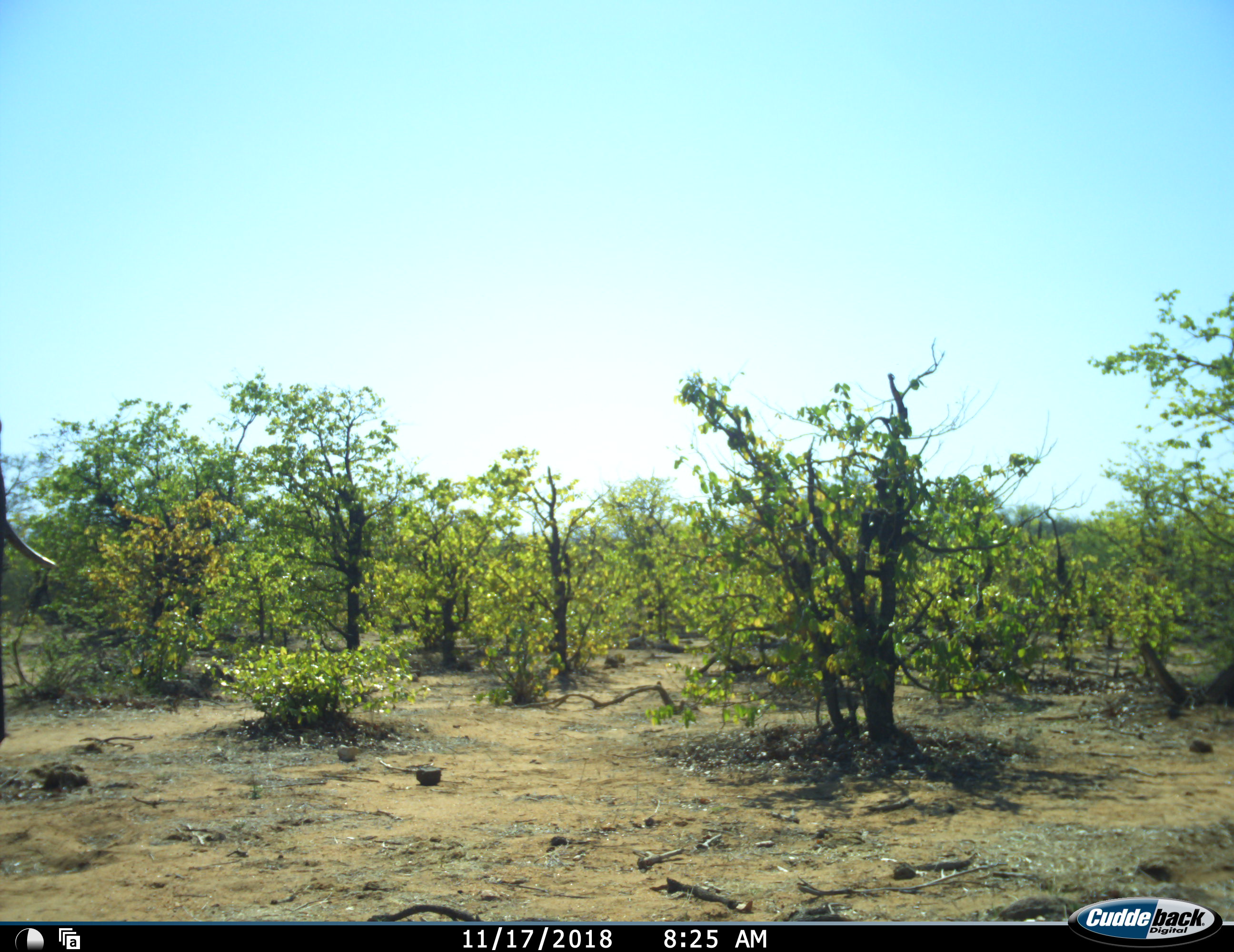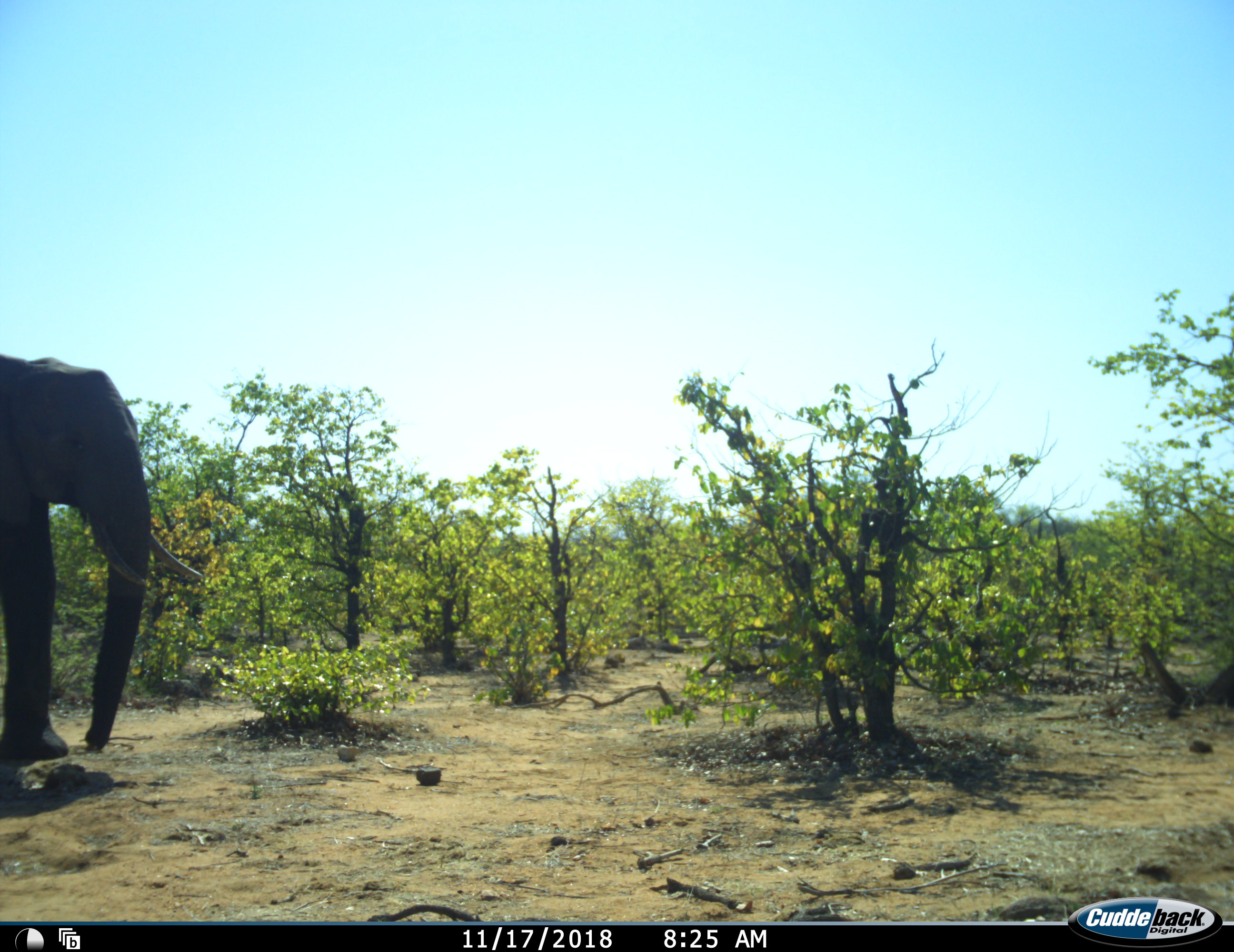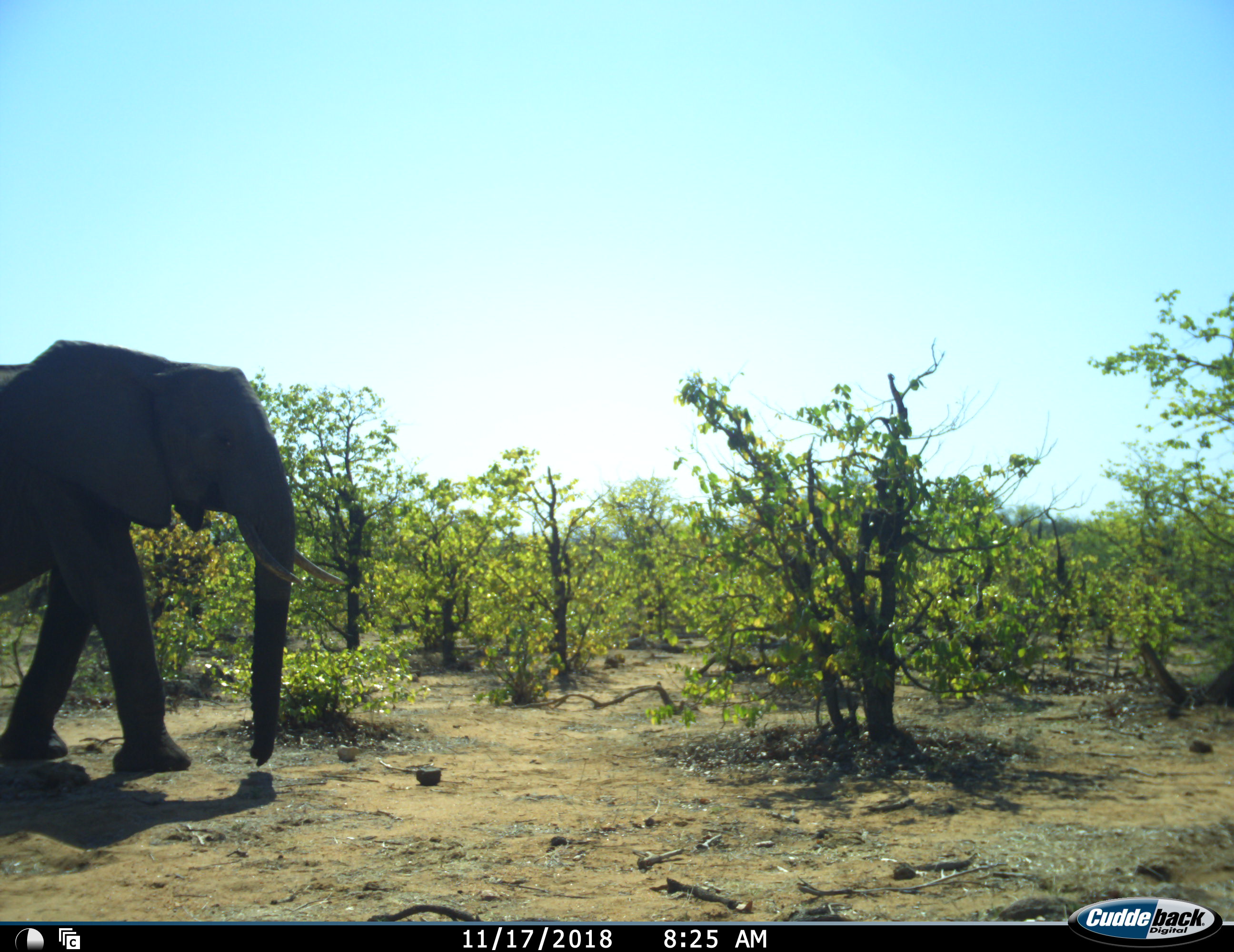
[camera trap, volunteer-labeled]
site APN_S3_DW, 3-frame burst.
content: unidentified animal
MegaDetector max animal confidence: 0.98